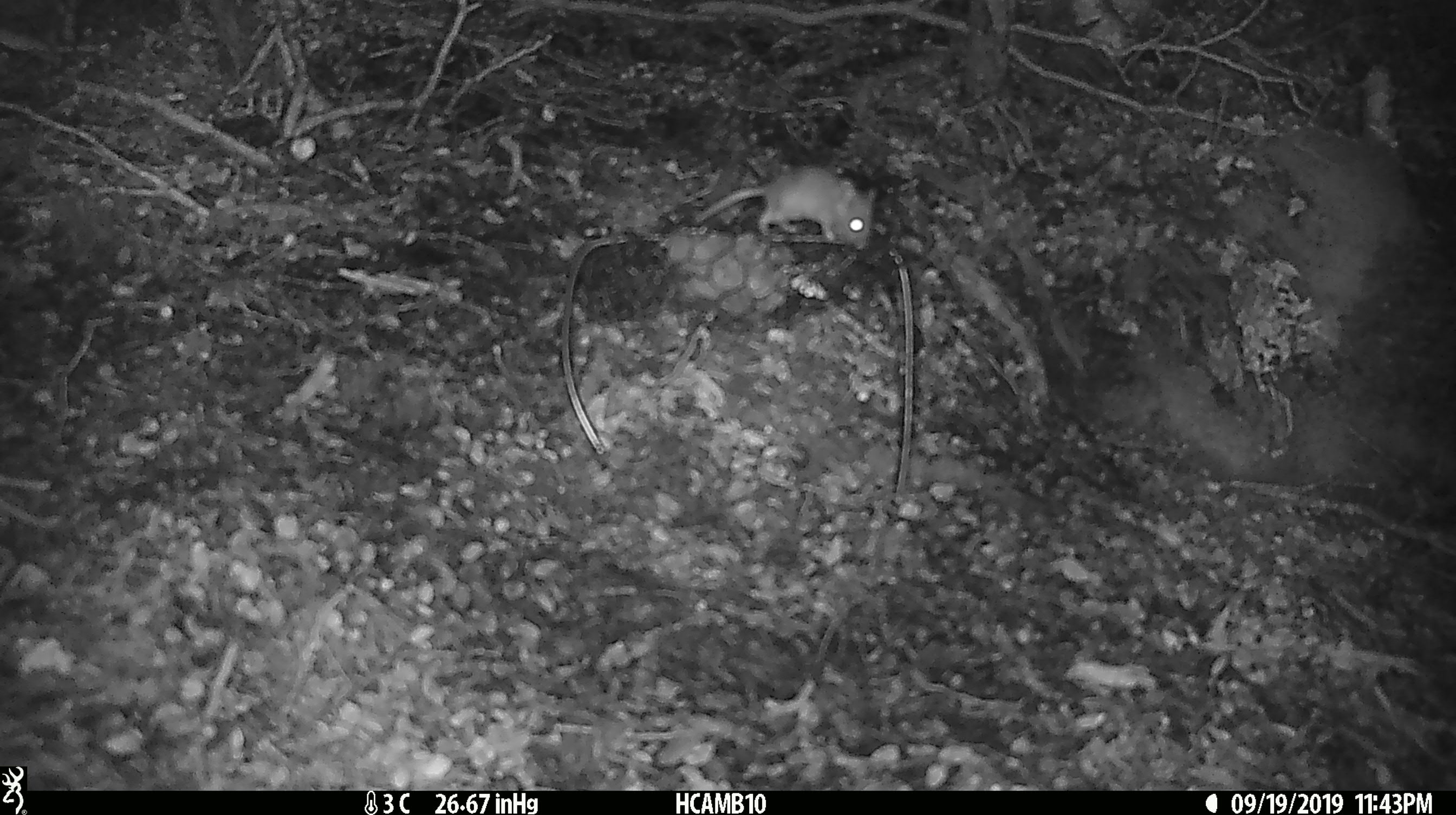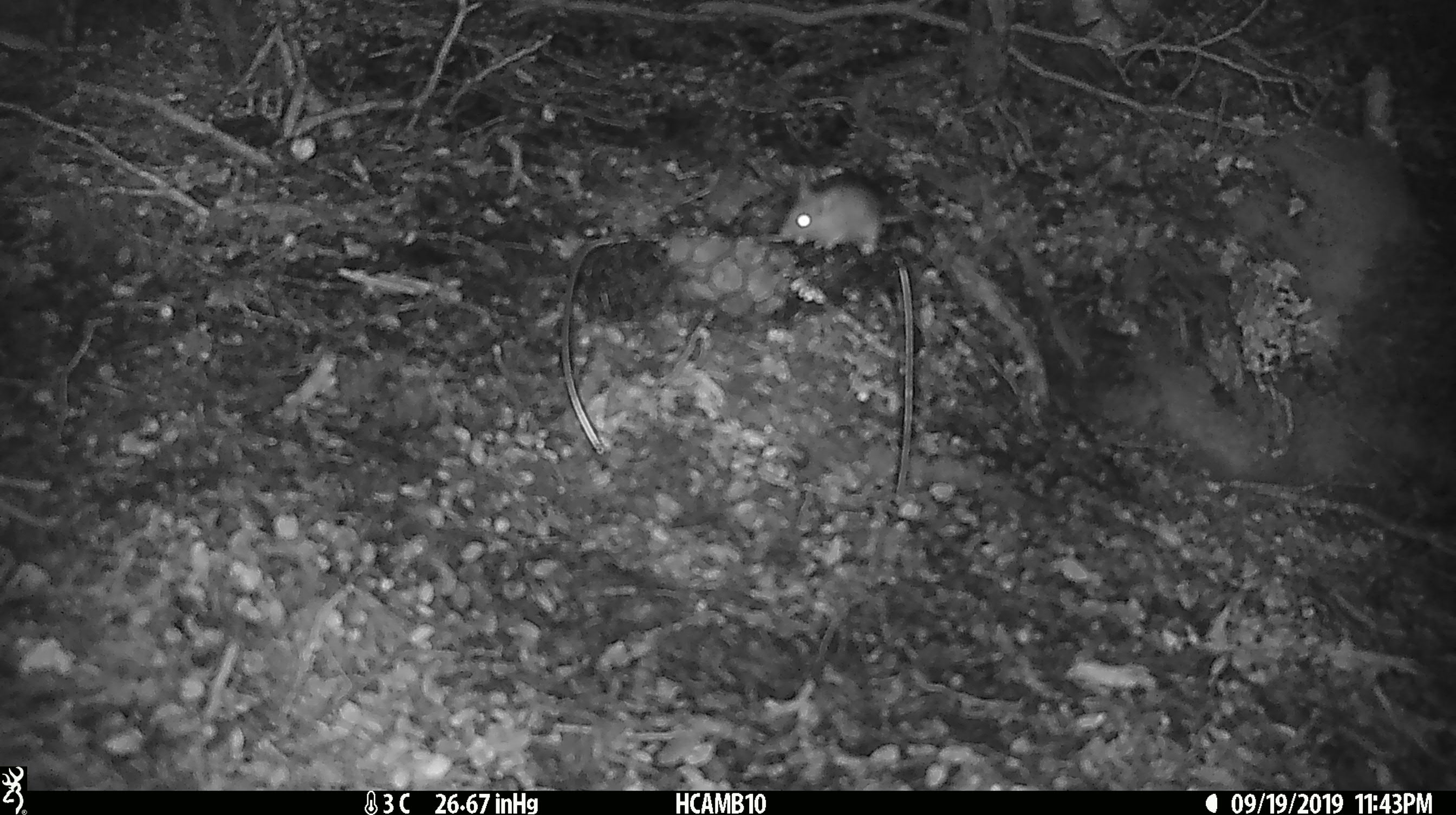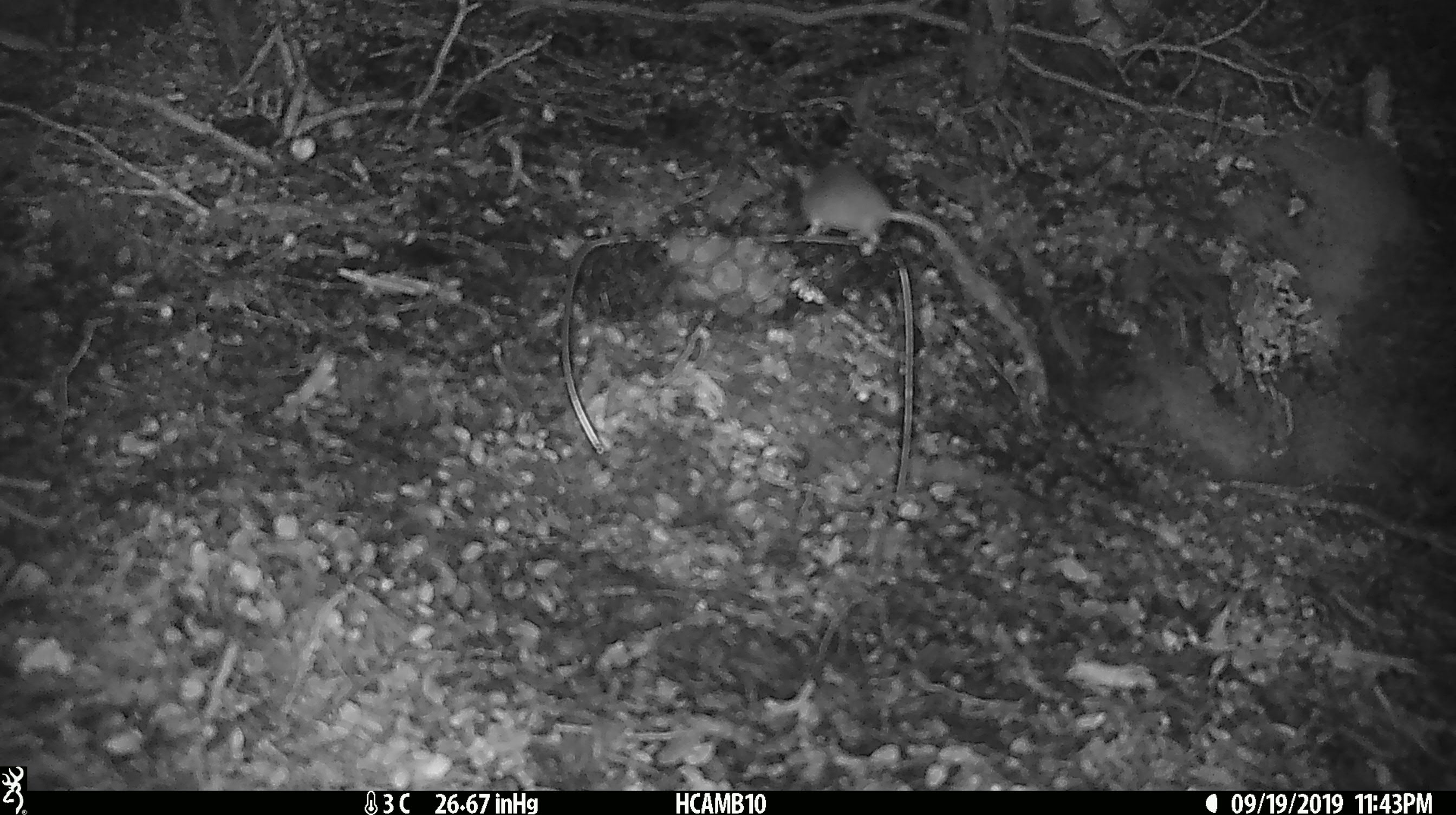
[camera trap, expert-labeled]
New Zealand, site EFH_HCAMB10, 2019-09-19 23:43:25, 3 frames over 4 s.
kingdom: Animalia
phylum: Chordata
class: Mammalia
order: Rodentia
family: Muridae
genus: Mus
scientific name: Mus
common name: mouse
Mouse (Mus).